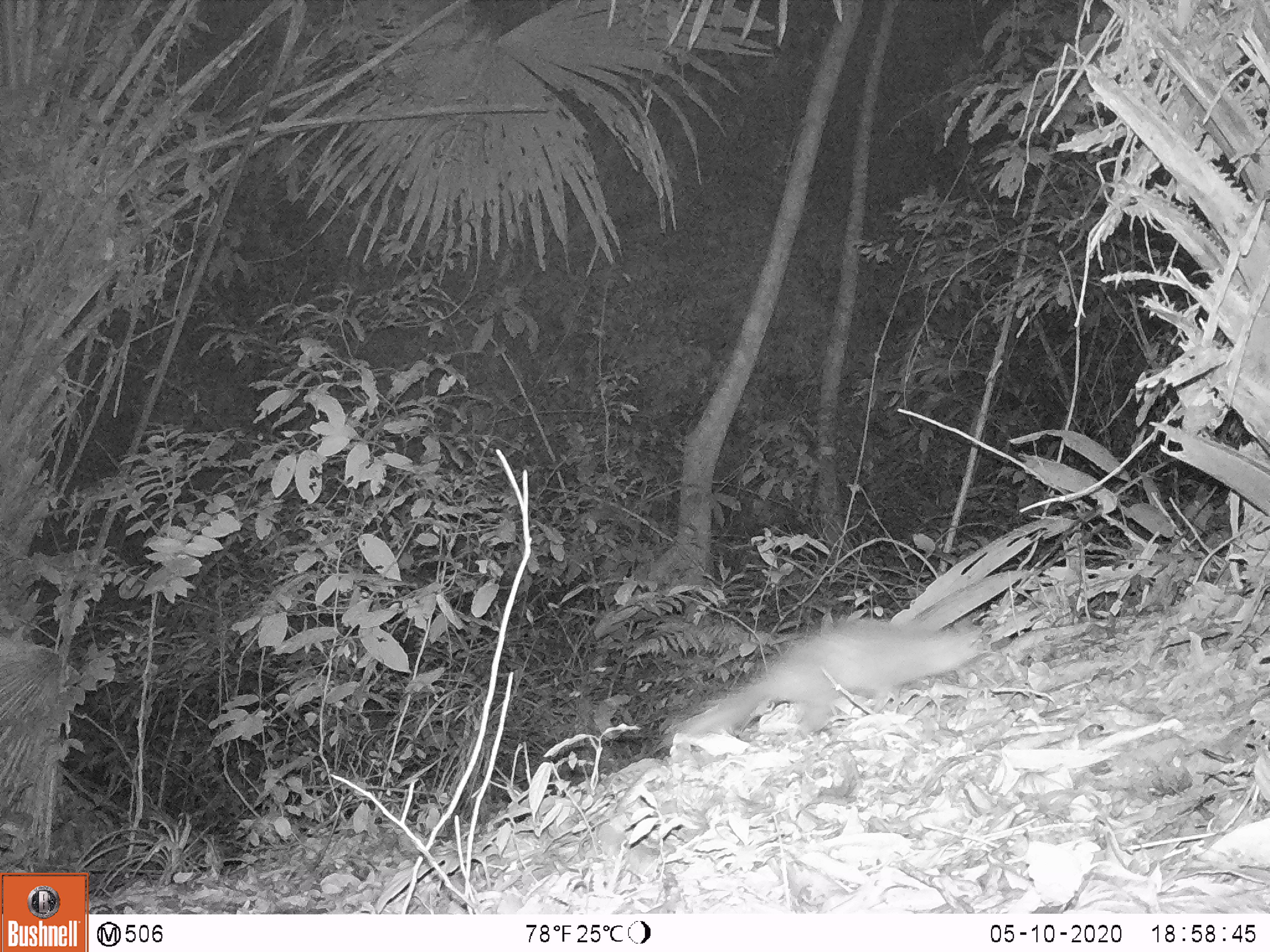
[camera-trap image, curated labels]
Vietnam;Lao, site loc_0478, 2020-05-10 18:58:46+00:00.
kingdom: Animalia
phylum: Chordata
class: Mammalia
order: Carnivora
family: Mustelidae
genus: Melogale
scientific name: Melogale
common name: ferret badger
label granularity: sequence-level